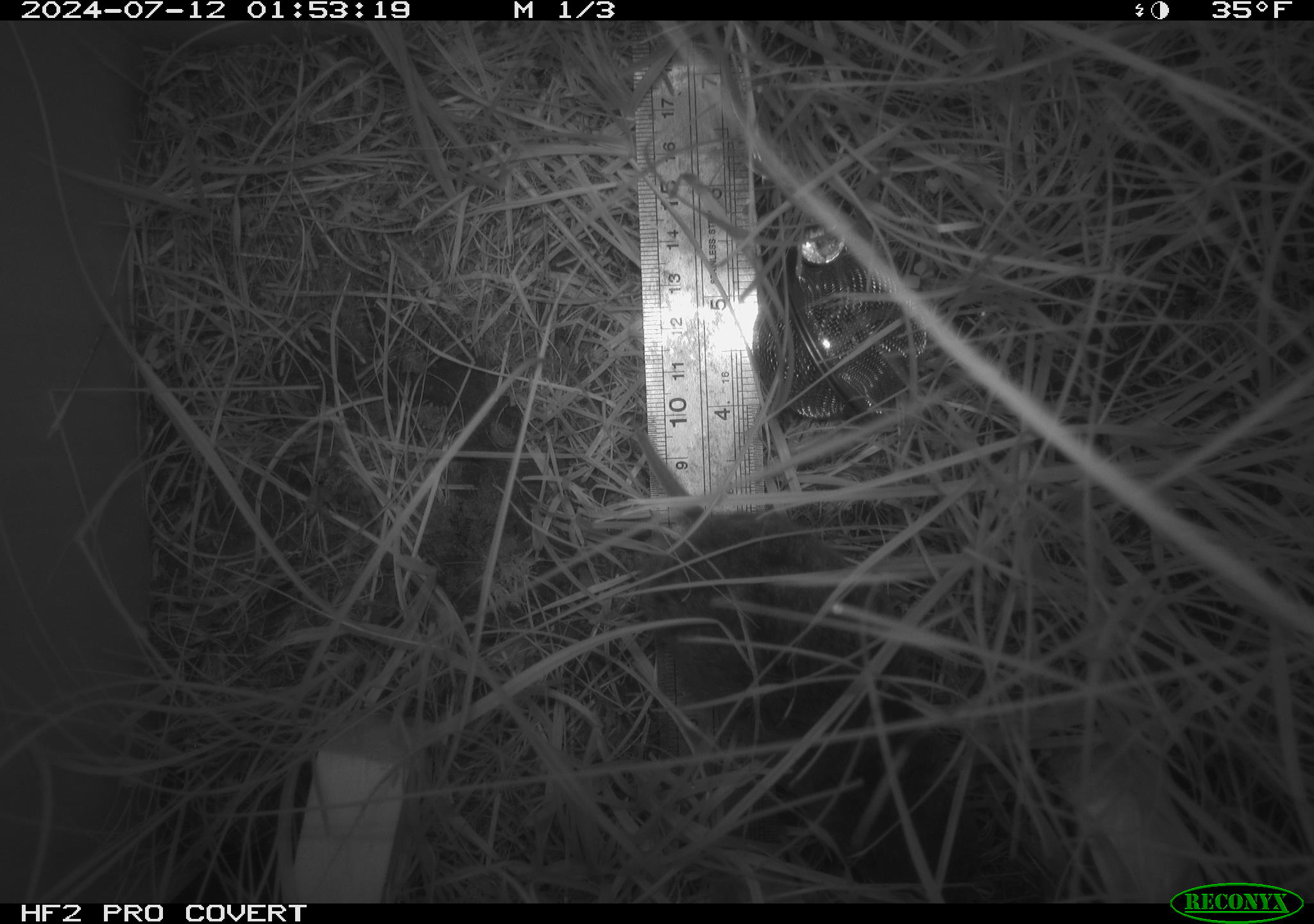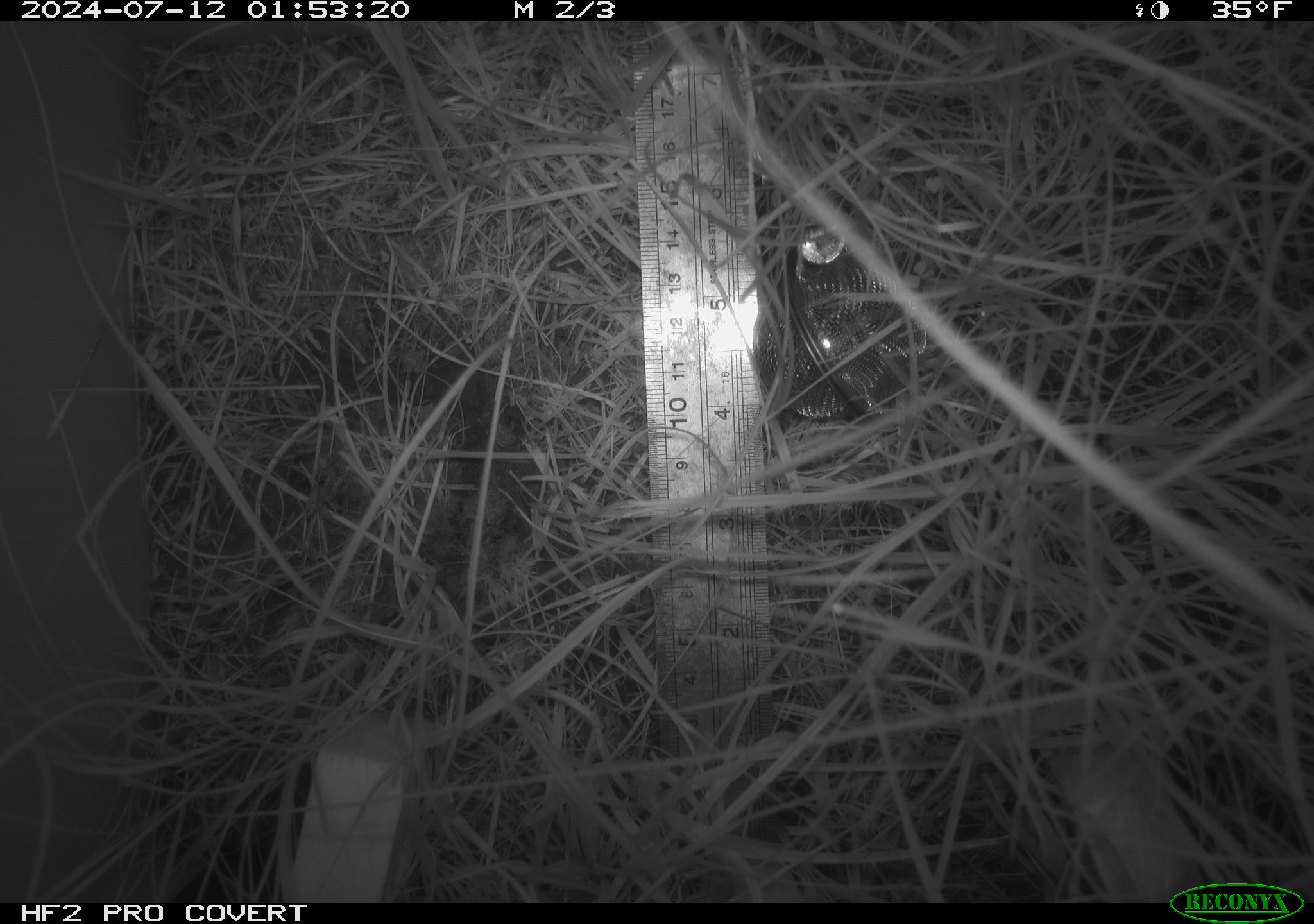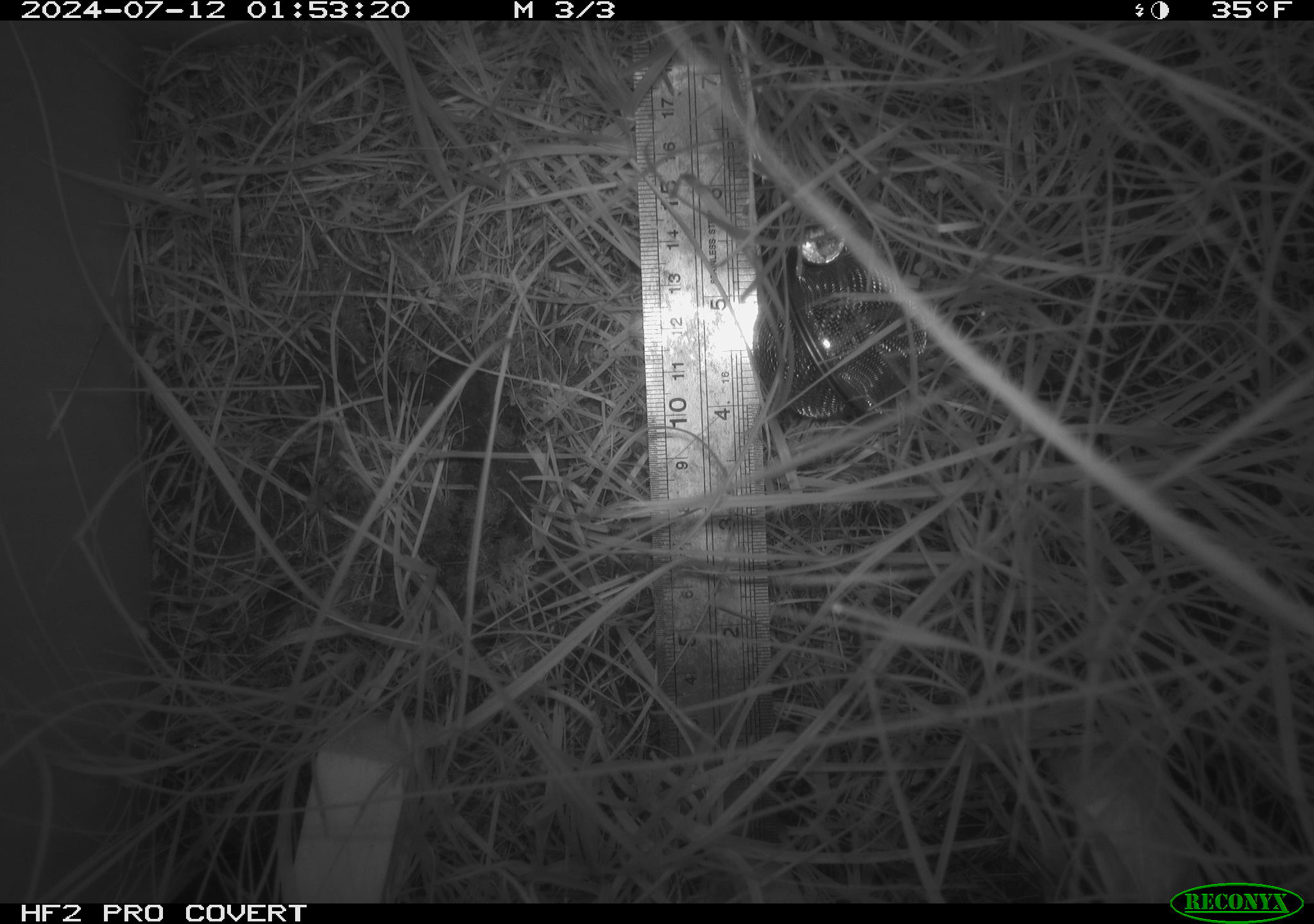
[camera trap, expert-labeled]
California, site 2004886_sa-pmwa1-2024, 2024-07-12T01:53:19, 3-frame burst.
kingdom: Animalia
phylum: Chordata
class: Mammalia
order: Rodentia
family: Cricetidae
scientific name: Arvicolinae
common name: voles, lemmings, and muskrats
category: arvicolinae subfamily